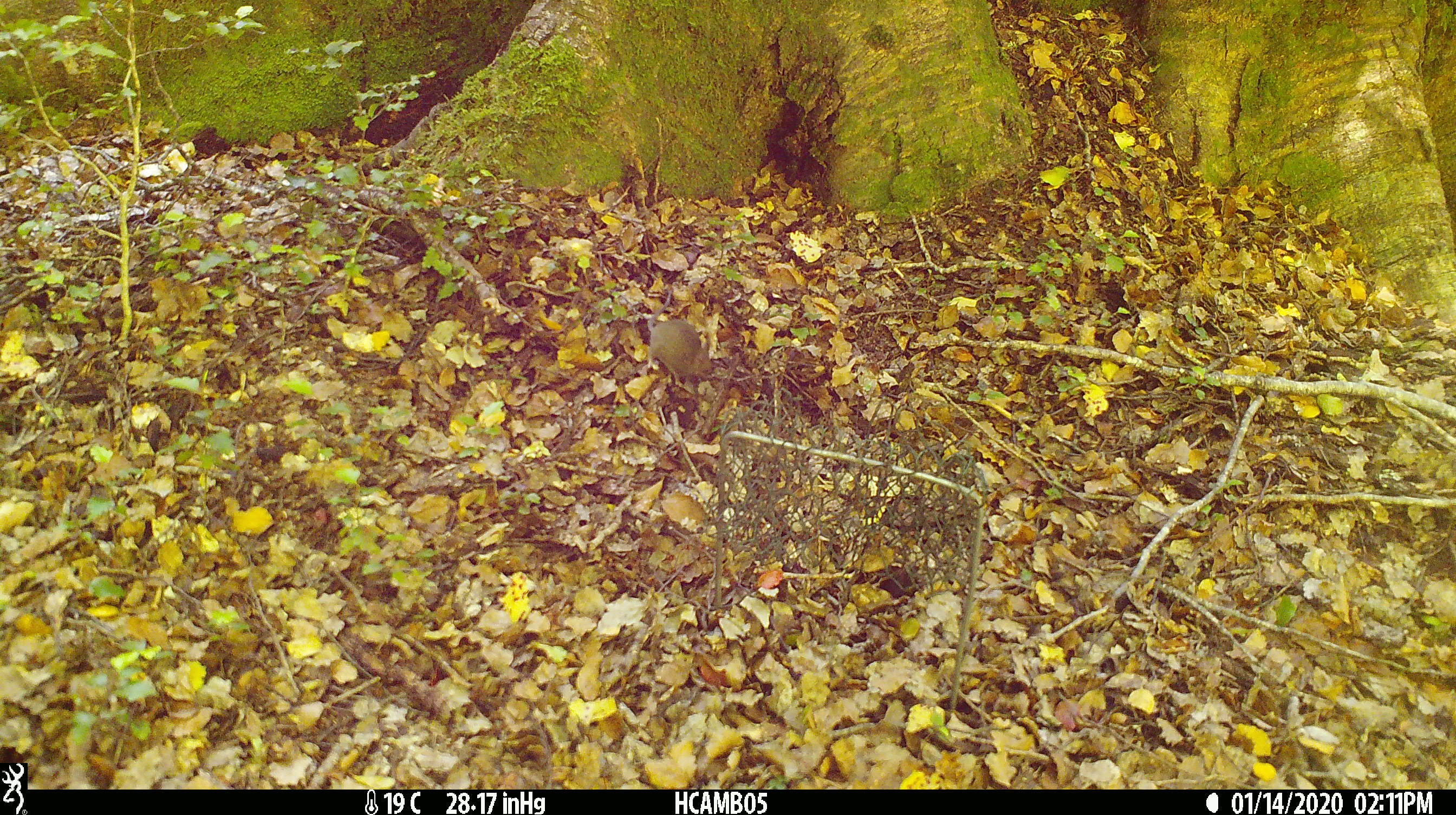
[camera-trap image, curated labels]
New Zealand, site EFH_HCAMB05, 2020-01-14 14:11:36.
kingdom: Animalia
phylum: Chordata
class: Mammalia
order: Rodentia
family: Muridae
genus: Mus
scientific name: Mus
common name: mouse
Mouse (Mus).